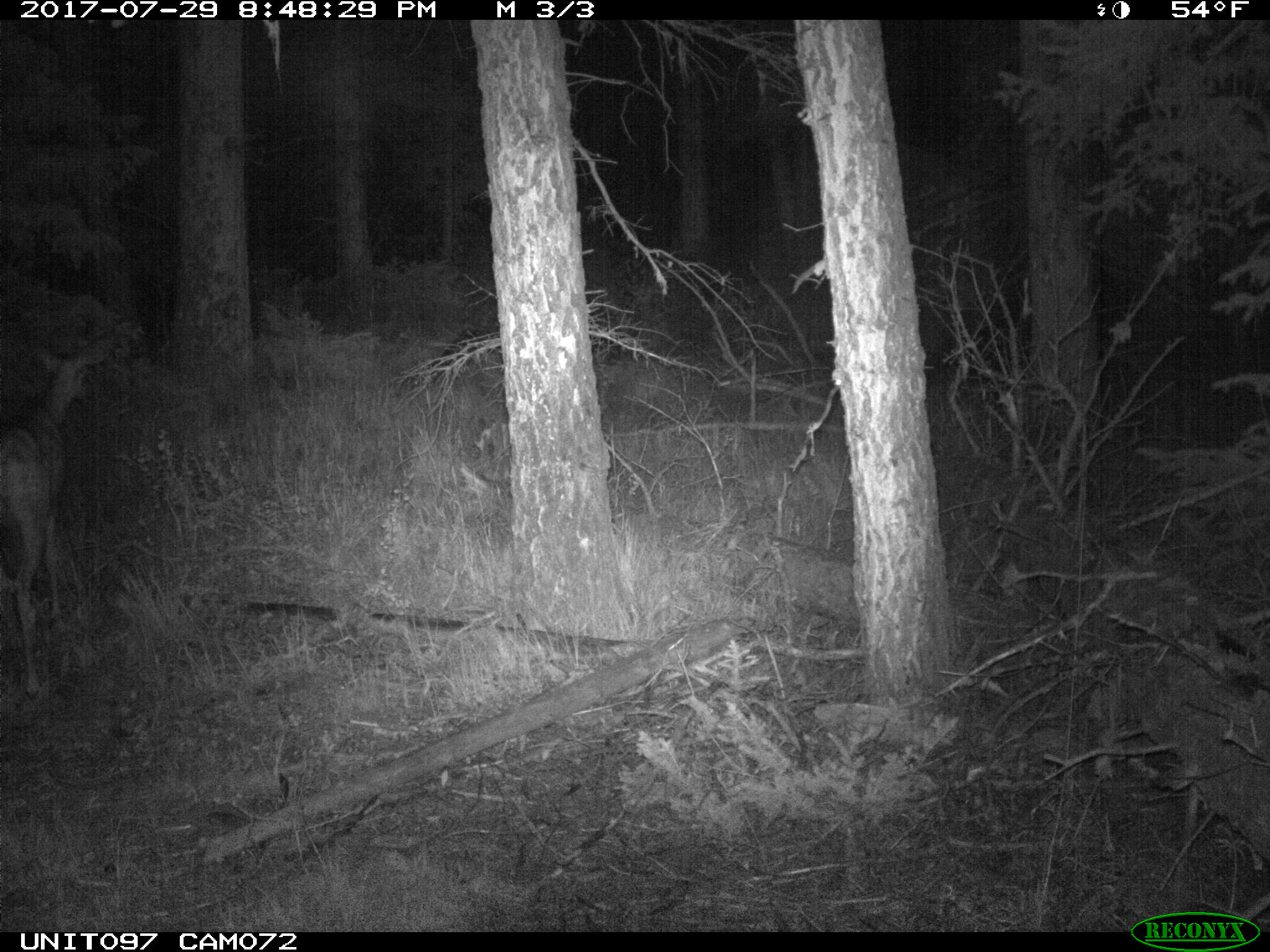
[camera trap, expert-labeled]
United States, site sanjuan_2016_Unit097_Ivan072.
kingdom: Animalia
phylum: Chordata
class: Mammalia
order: Artiodactyla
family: Cervidae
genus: Odocoileus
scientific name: Odocoileus hemionus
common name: mule deer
Odocoileus hemionus (mule deer).